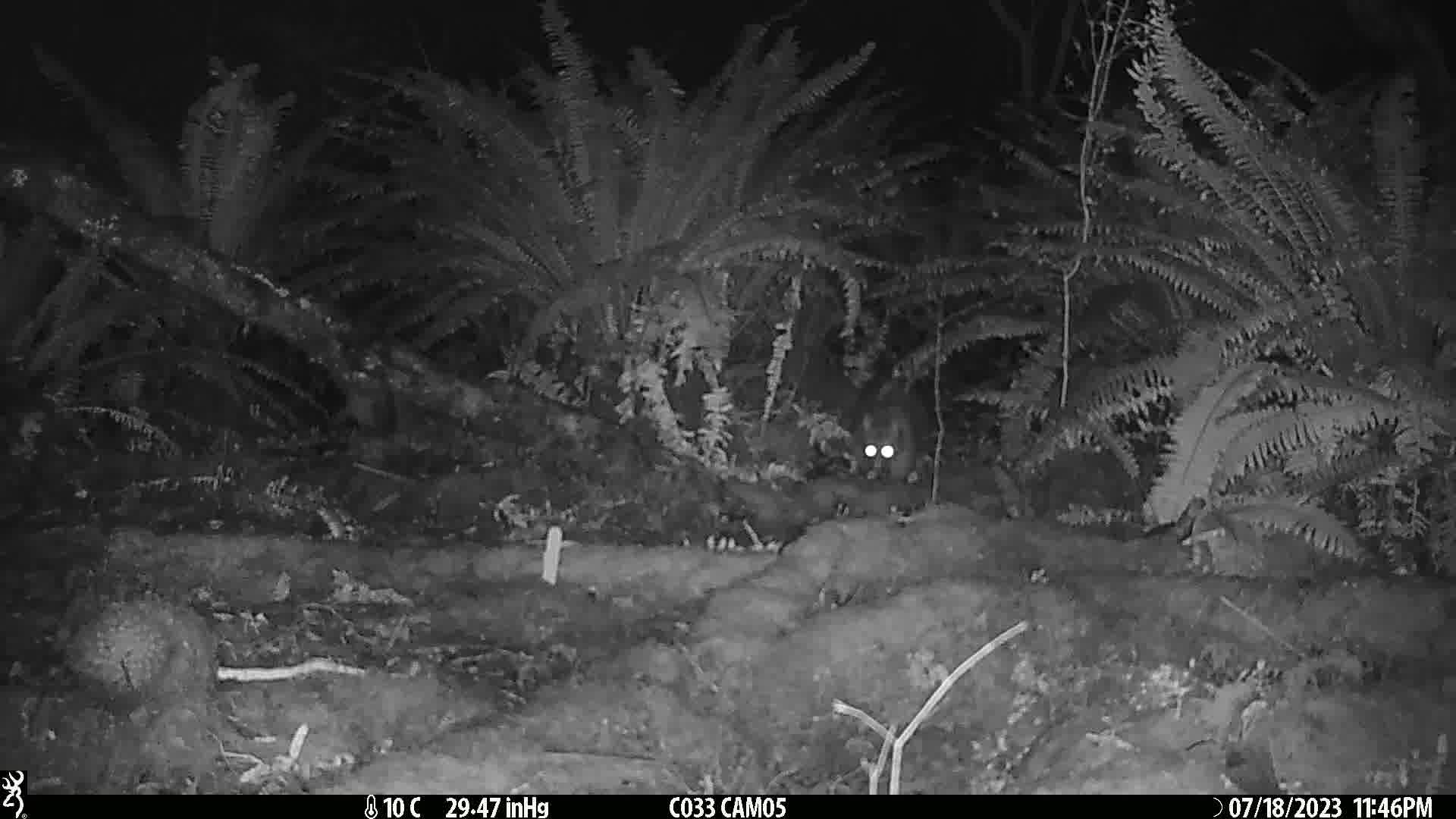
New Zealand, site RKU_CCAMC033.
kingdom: Animalia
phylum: Chordata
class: Mammalia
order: Diprotodontia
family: Phalangeridae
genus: Trichosurus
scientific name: Trichosurus vulpecula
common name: common brushtail possum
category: possum